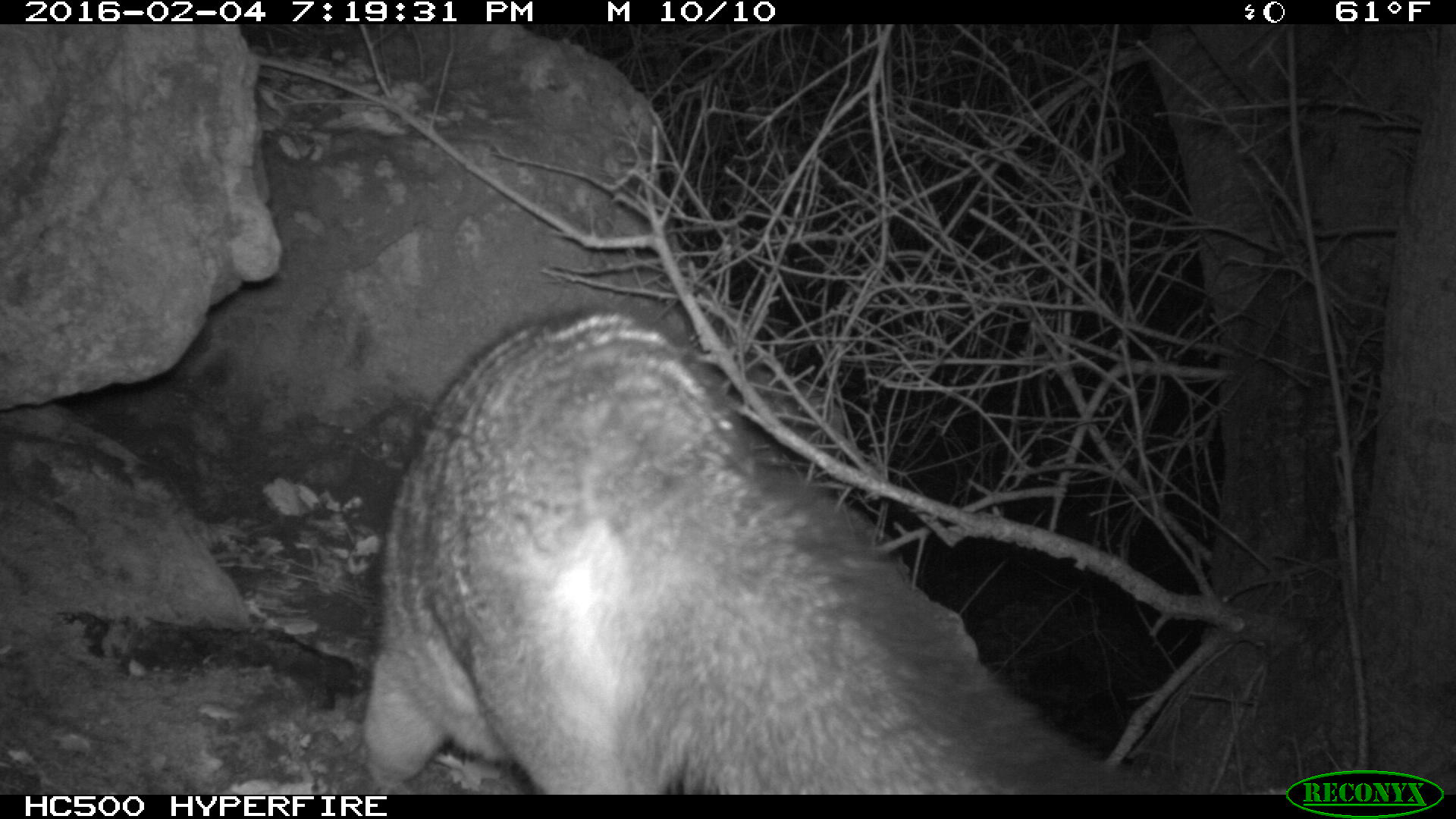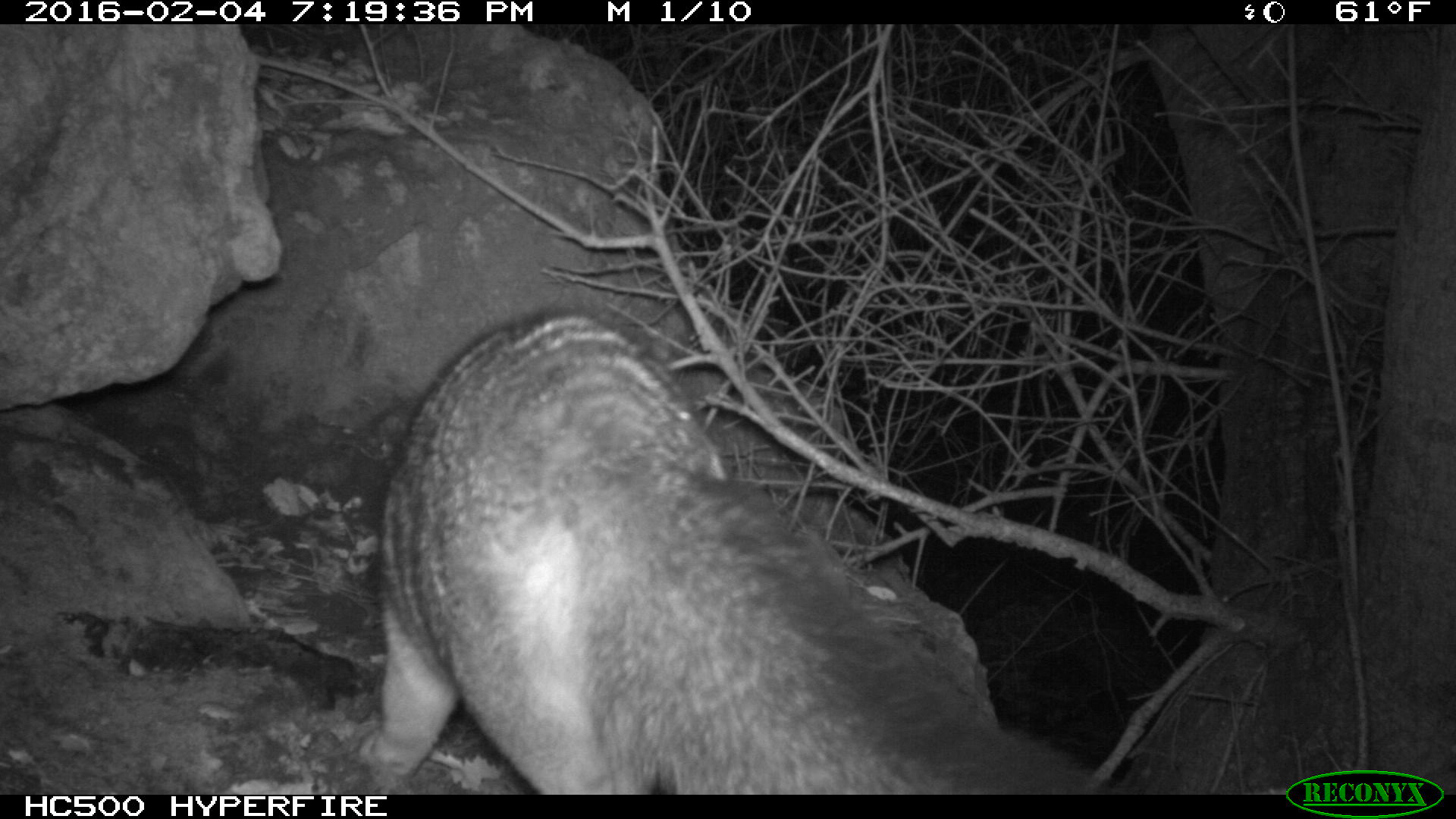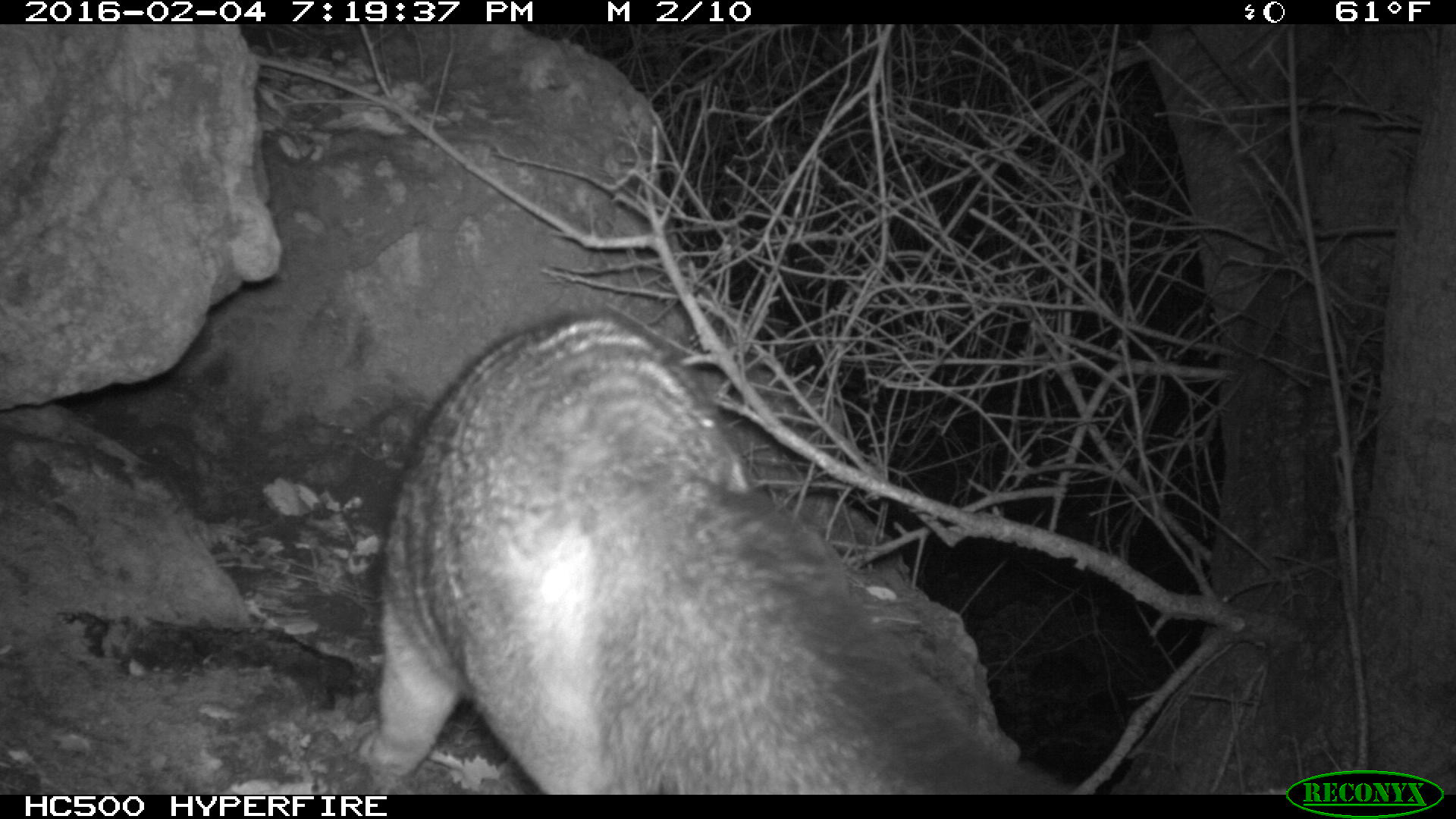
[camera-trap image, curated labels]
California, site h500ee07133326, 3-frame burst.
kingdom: Animalia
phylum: Chordata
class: Mammalia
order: Carnivora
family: Canidae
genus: Urocyon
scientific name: Urocyon littoralis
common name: island fox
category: fox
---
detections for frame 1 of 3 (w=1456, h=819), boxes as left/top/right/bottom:
fox: 356/303/1172/794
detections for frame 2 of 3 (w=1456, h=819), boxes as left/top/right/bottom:
fox: 355/312/1122/795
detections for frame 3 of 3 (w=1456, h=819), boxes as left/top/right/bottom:
fox: 353/307/1068/795